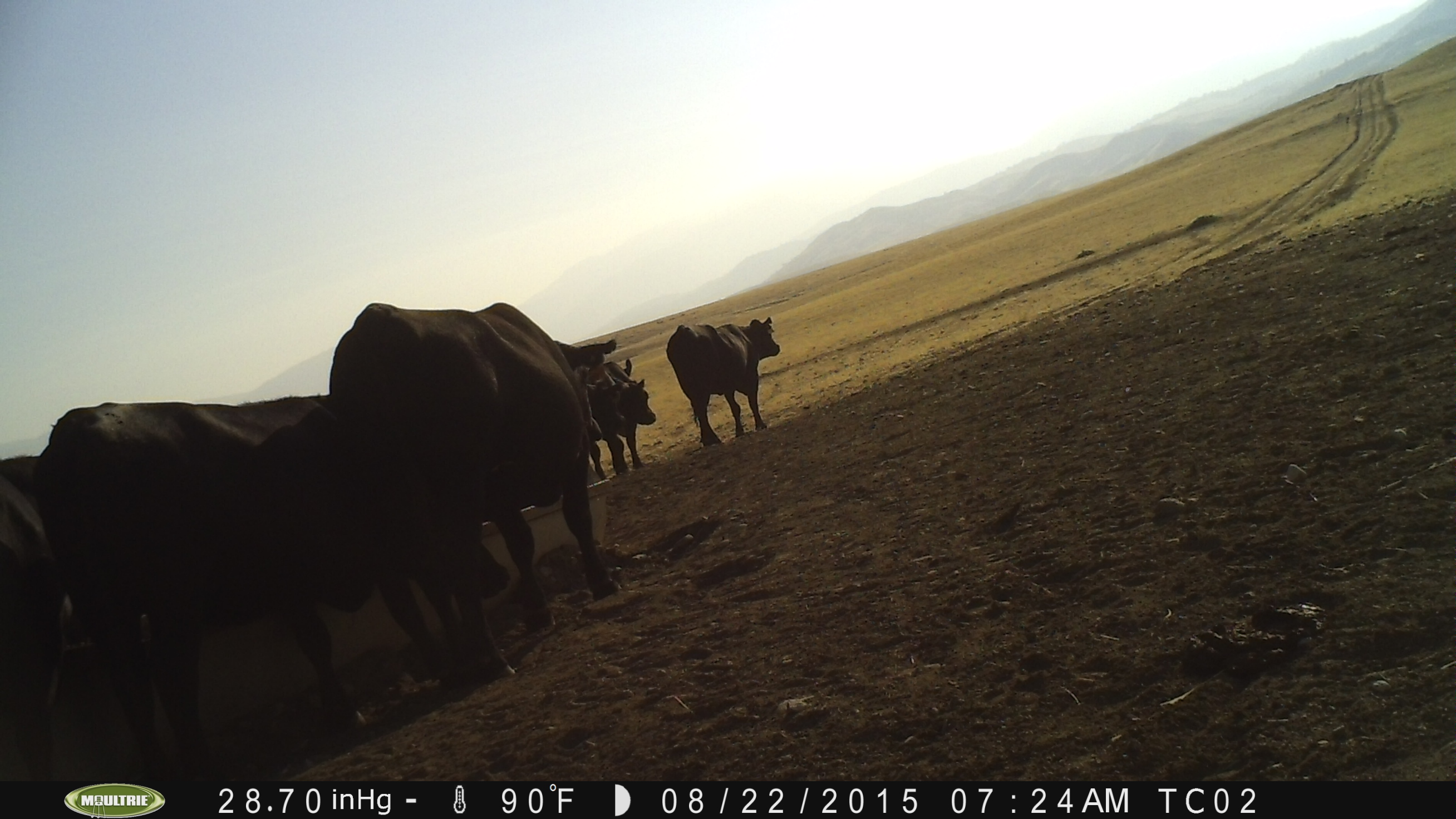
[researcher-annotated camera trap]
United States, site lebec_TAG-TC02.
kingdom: Animalia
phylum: Chordata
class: Mammalia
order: Artiodactyla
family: Bovidae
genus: Bos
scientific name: Bos taurus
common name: domestic cow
Bos taurus (domestic cow).